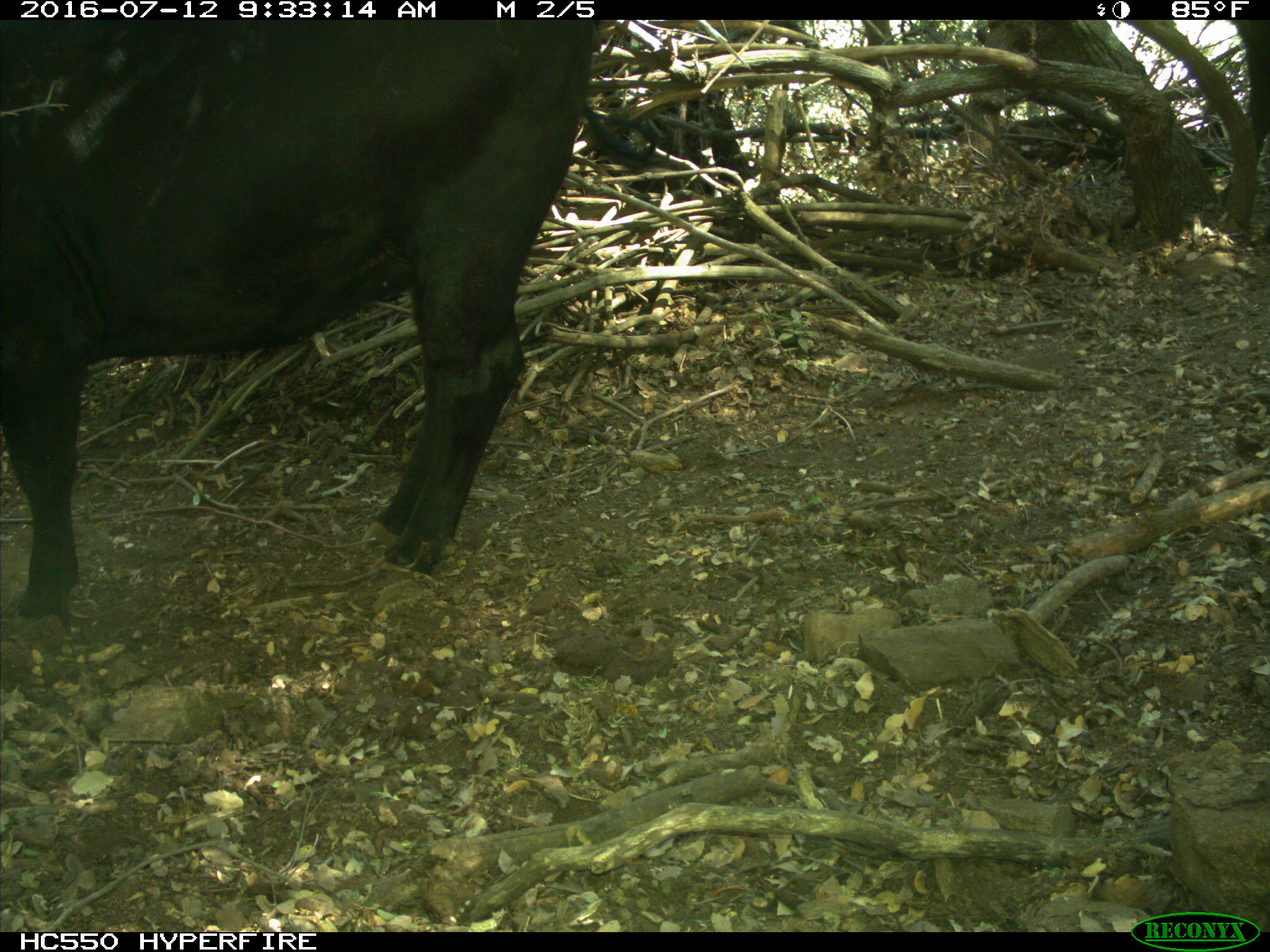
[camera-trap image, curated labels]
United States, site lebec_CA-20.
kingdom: Animalia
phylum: Chordata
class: Mammalia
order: Artiodactyla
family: Bovidae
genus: Bos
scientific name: Bos taurus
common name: domestic cow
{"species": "Bos taurus (domestic cow)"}